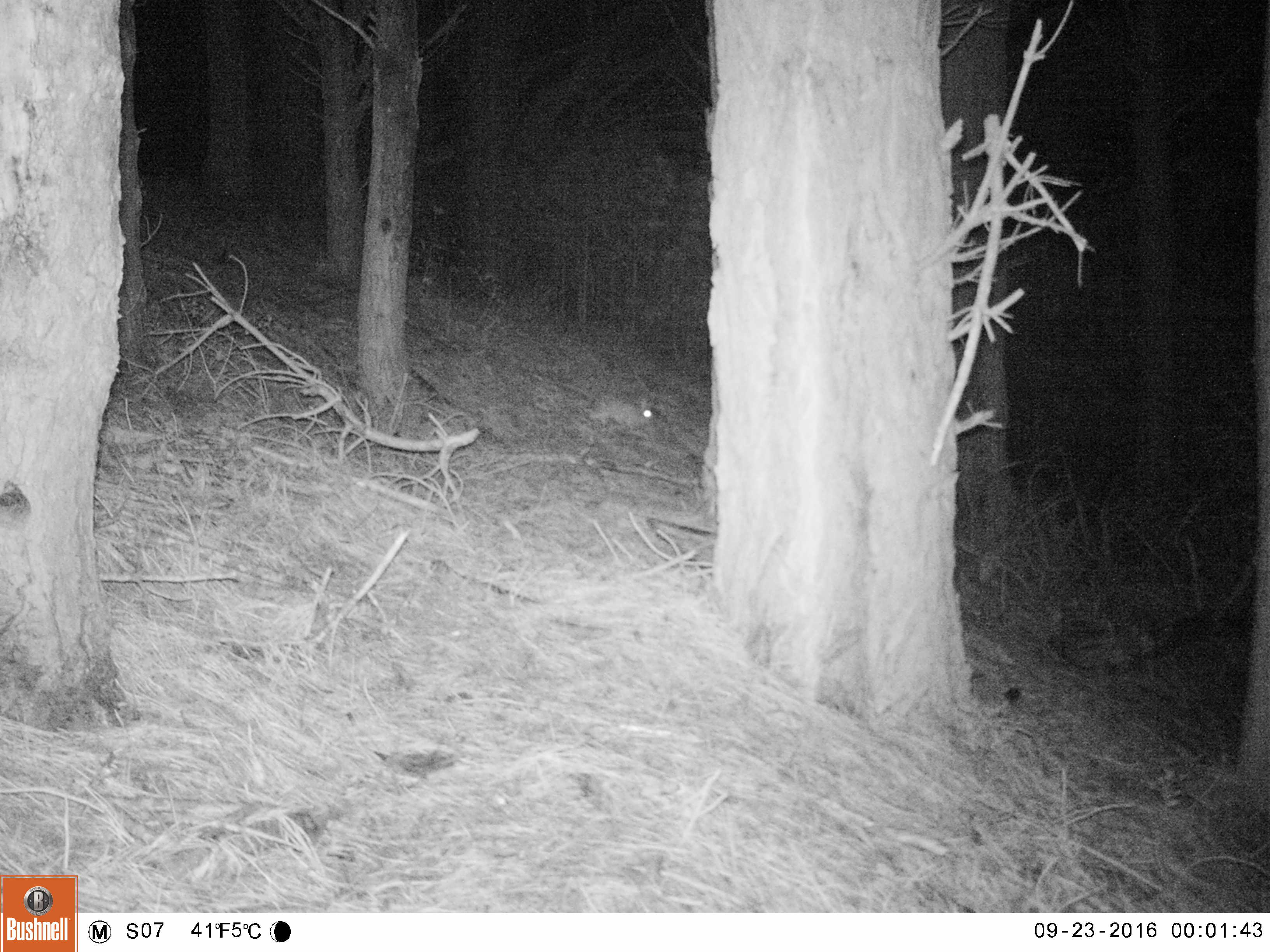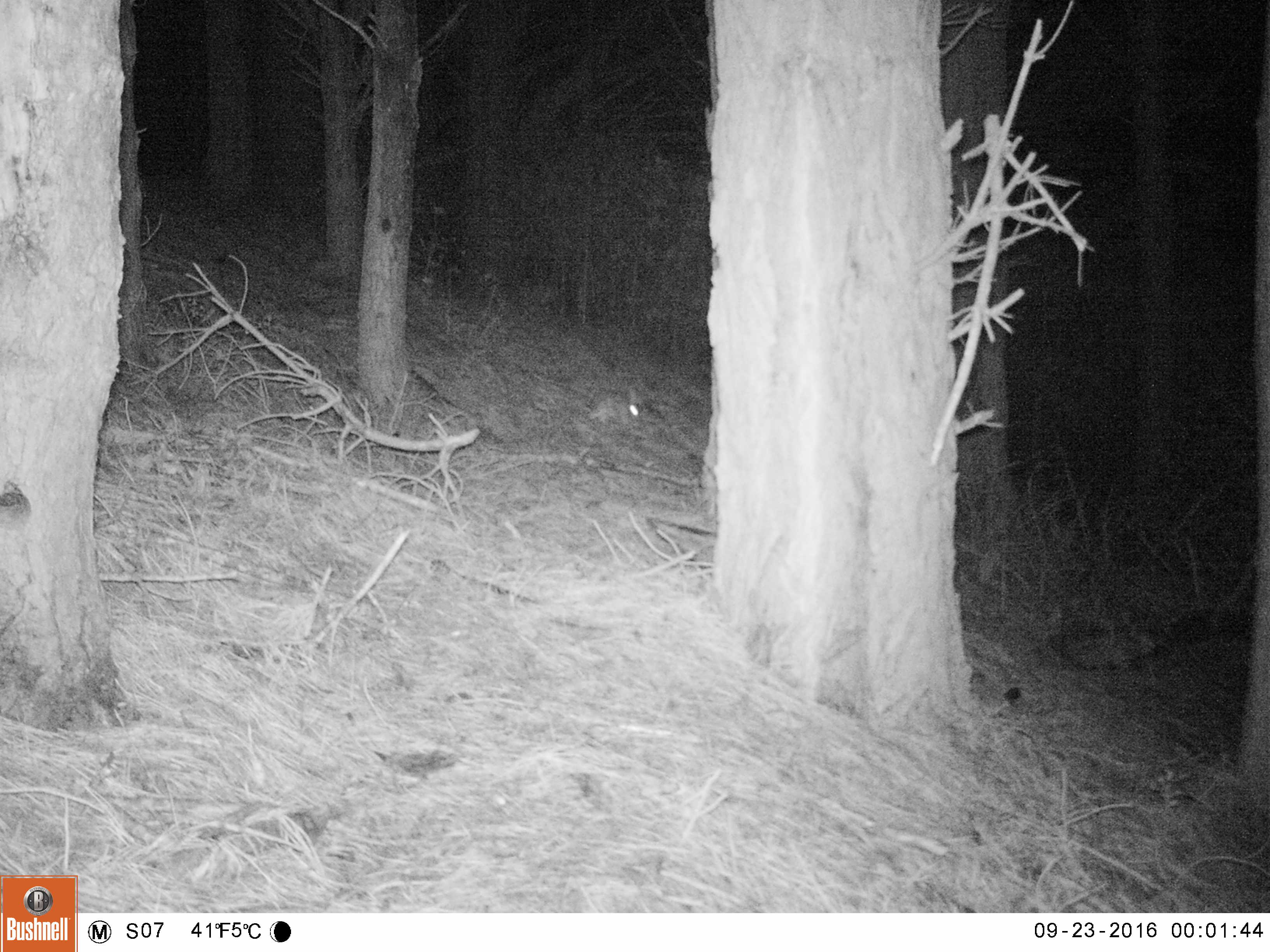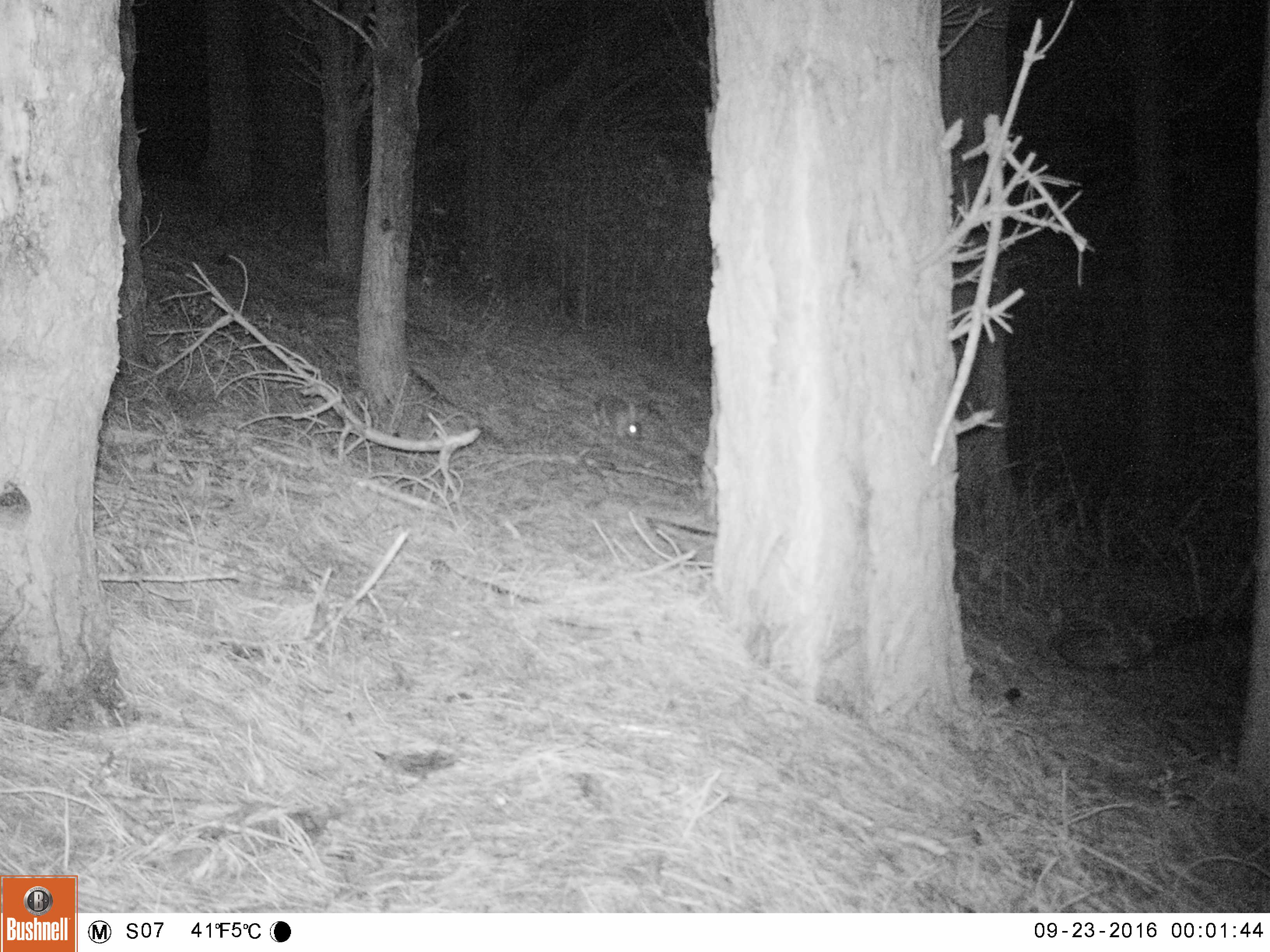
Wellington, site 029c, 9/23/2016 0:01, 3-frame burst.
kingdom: Animalia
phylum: Chordata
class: Mammalia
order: Lagomorpha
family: Leporidae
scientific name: Leporidae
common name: rabbit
Rabbit (Leporidae).